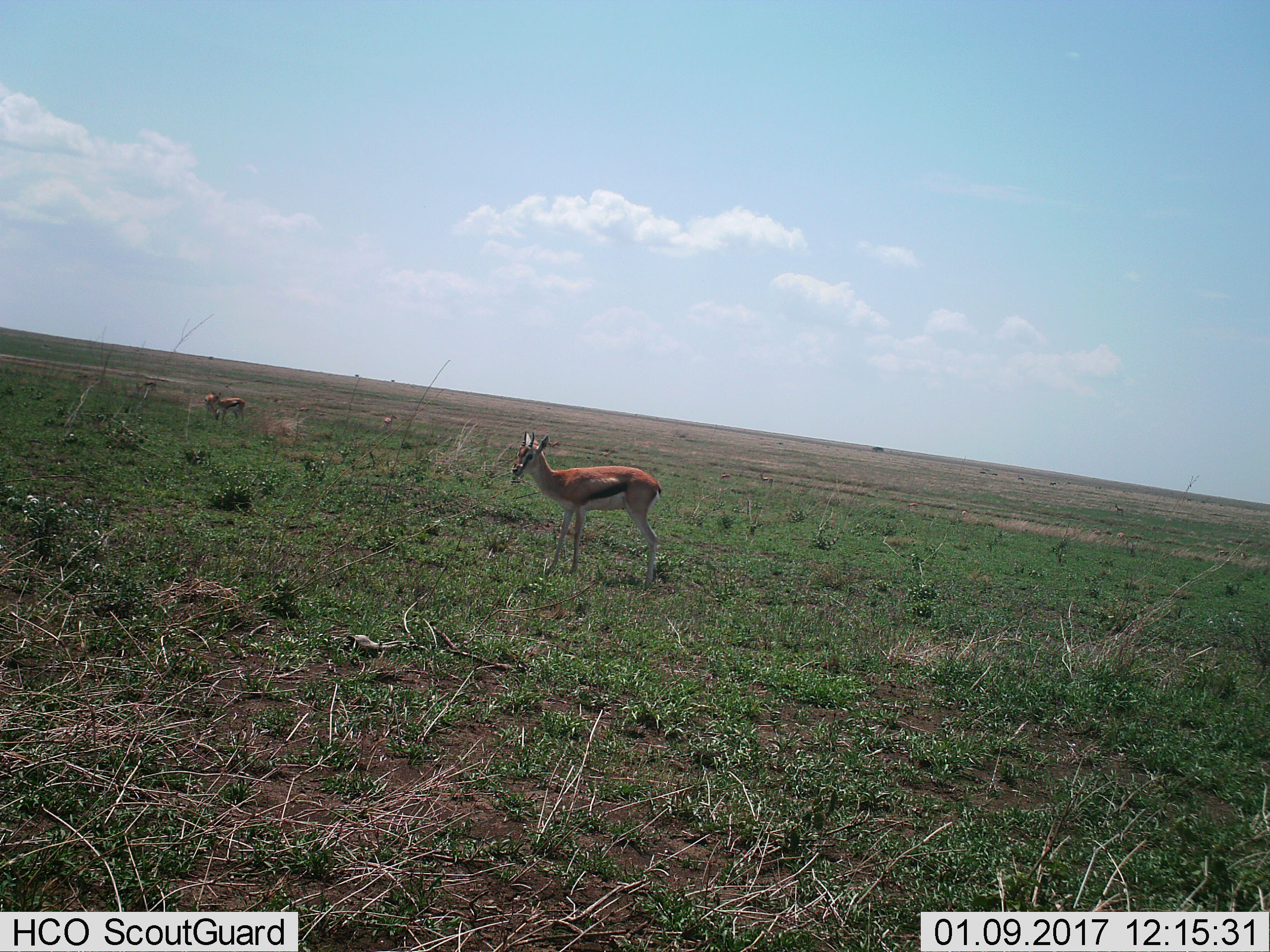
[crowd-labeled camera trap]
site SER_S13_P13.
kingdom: Animalia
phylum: Chordata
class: Mammalia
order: Artiodactyla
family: Bovidae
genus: Eudorcas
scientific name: Eudorcas thomsonii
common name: thomson's gazelle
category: gazellethomsons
Gazellethomsons (thomson's gazelle) (Eudorcas thomsonii), count 7. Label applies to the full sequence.